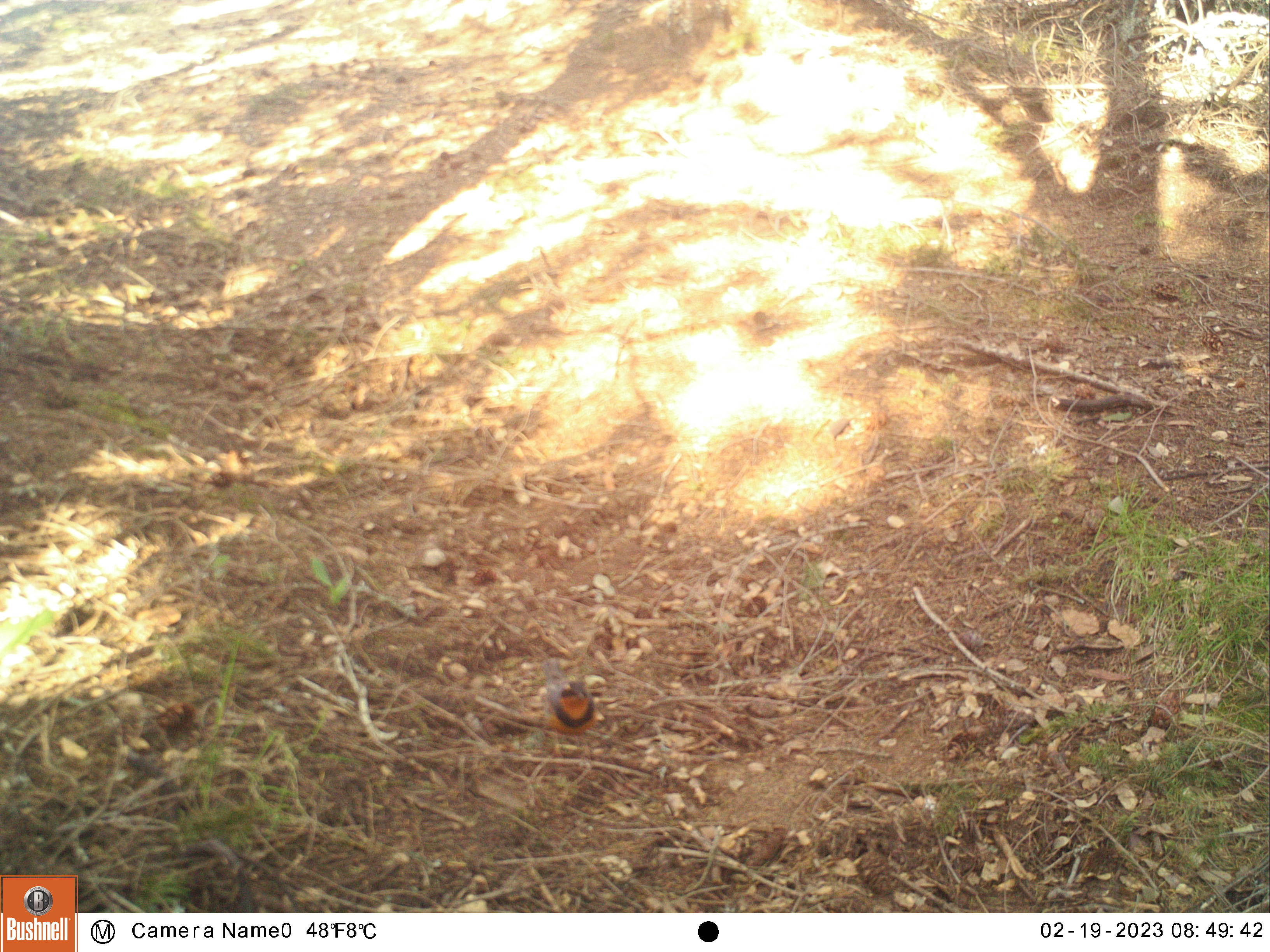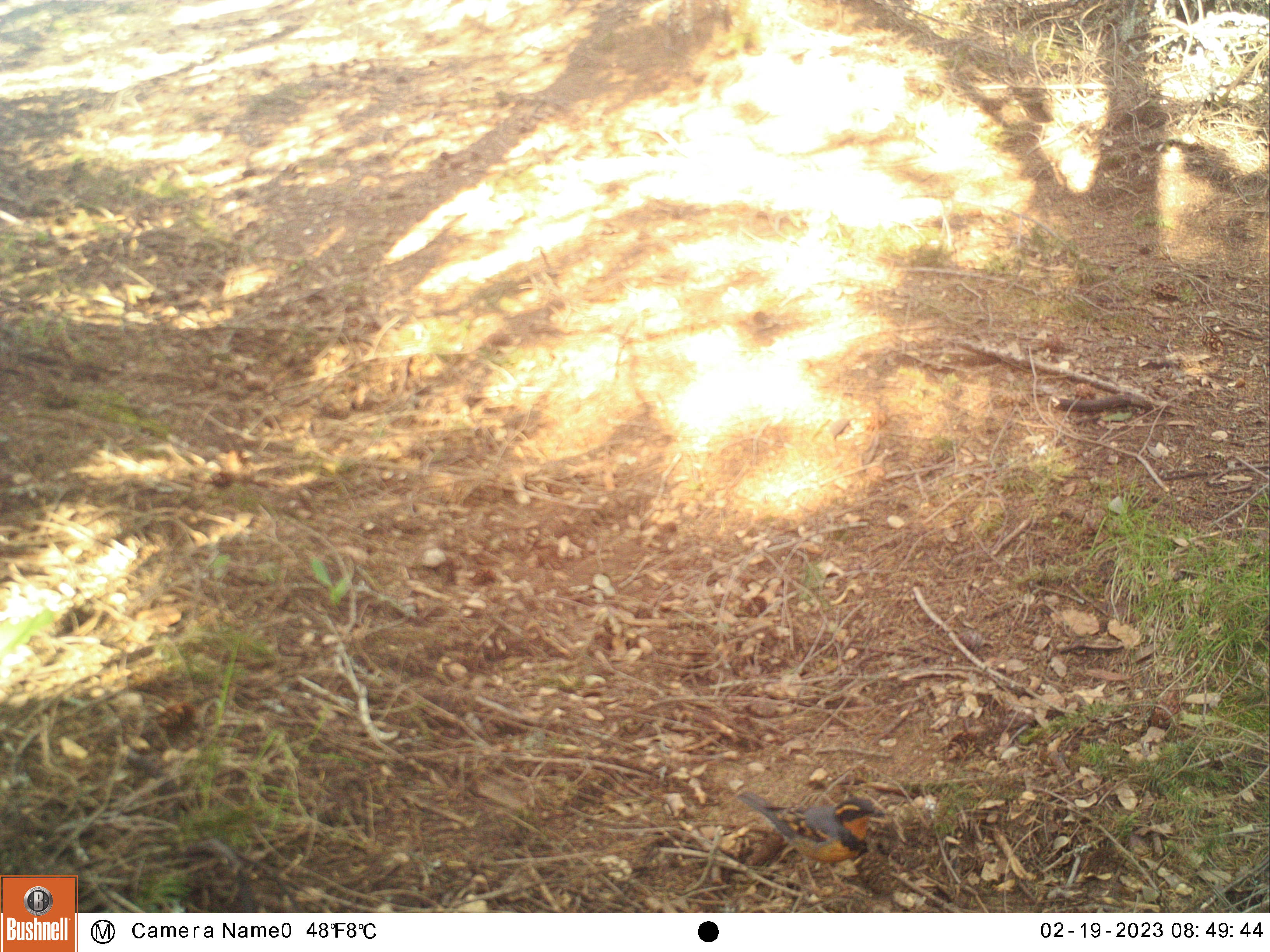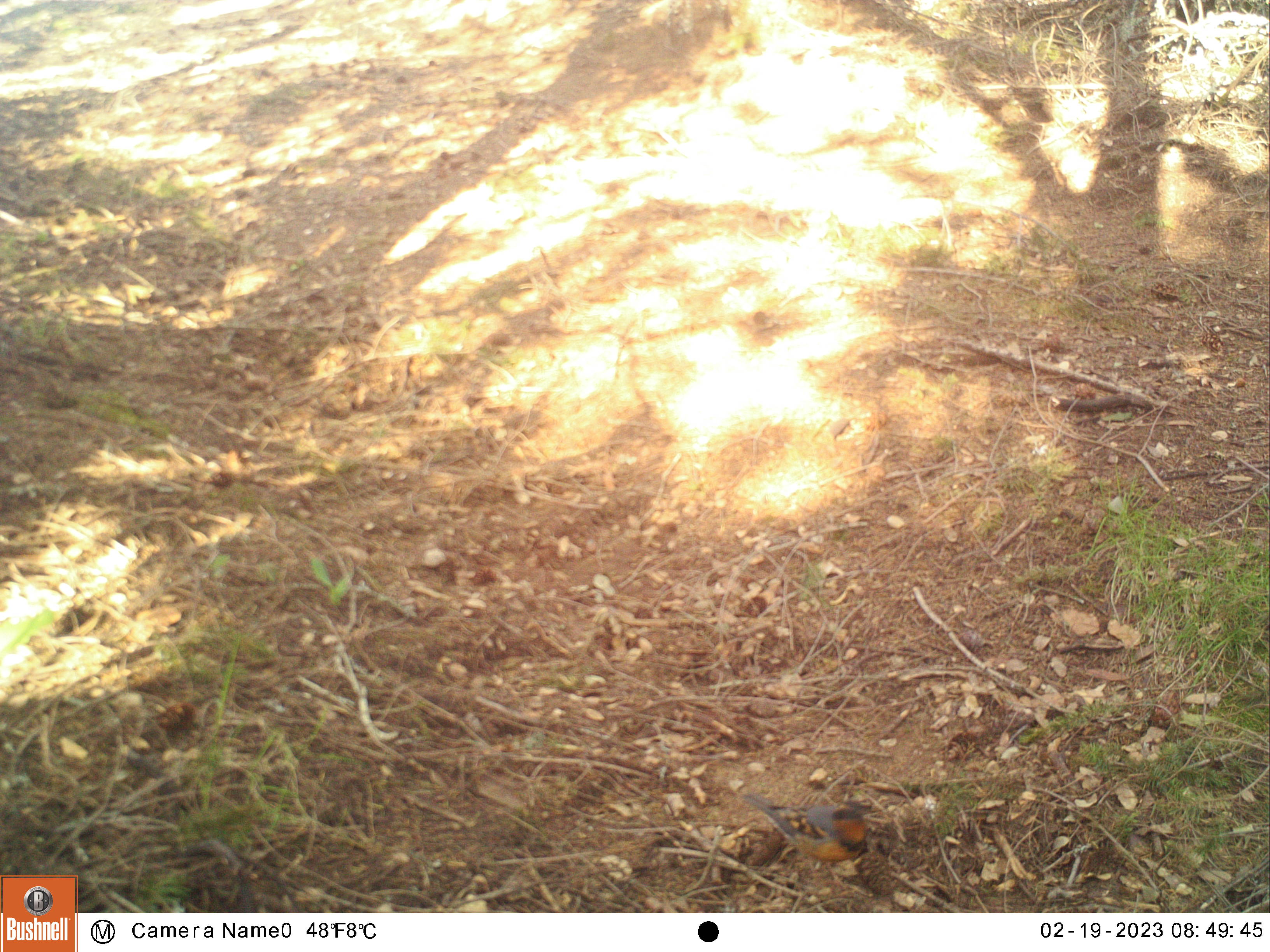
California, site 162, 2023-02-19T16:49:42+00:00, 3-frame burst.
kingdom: Animalia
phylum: Chordata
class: Aves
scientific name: Aves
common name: bird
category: unknown bird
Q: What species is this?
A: Unknown bird (bird) (Aves).